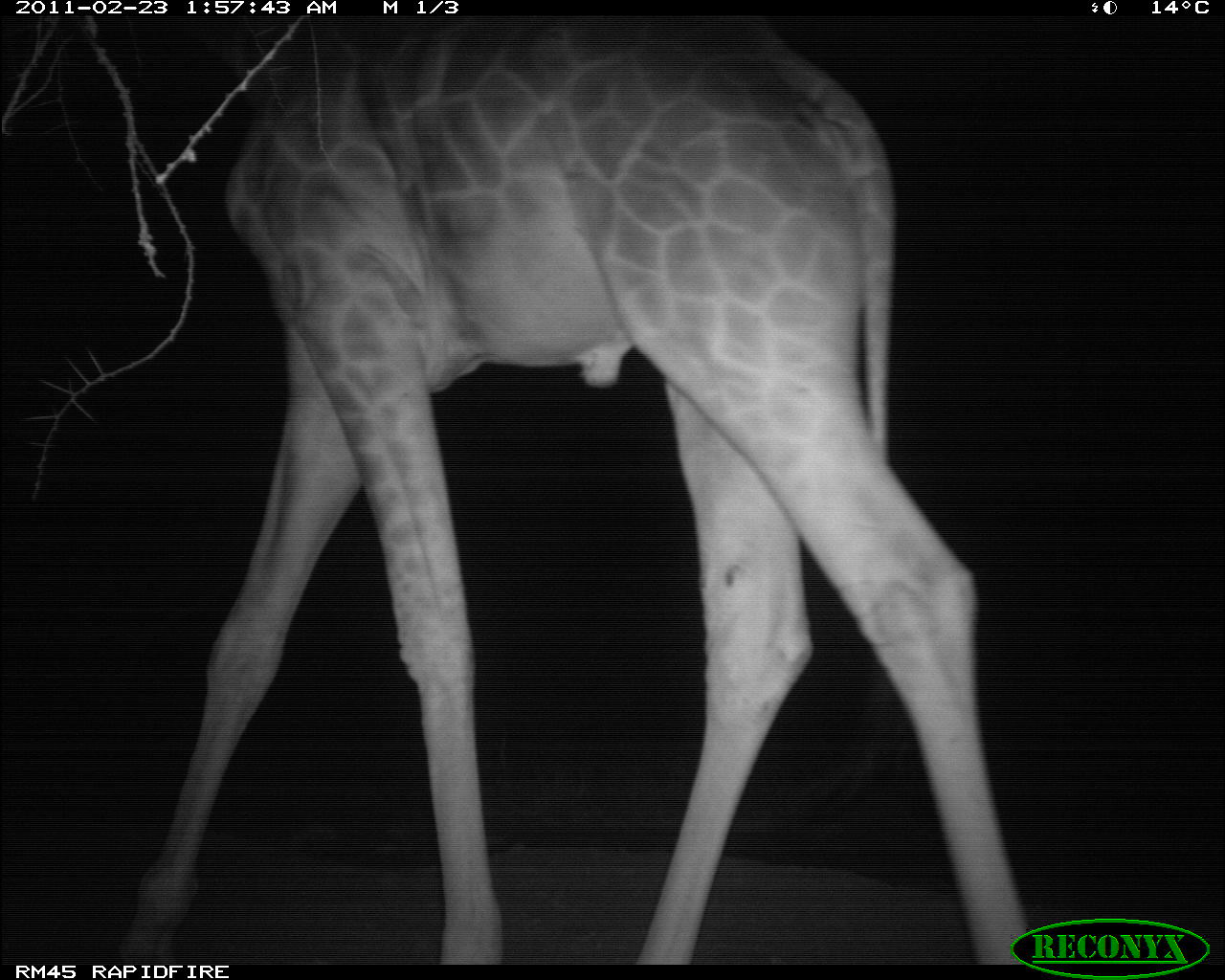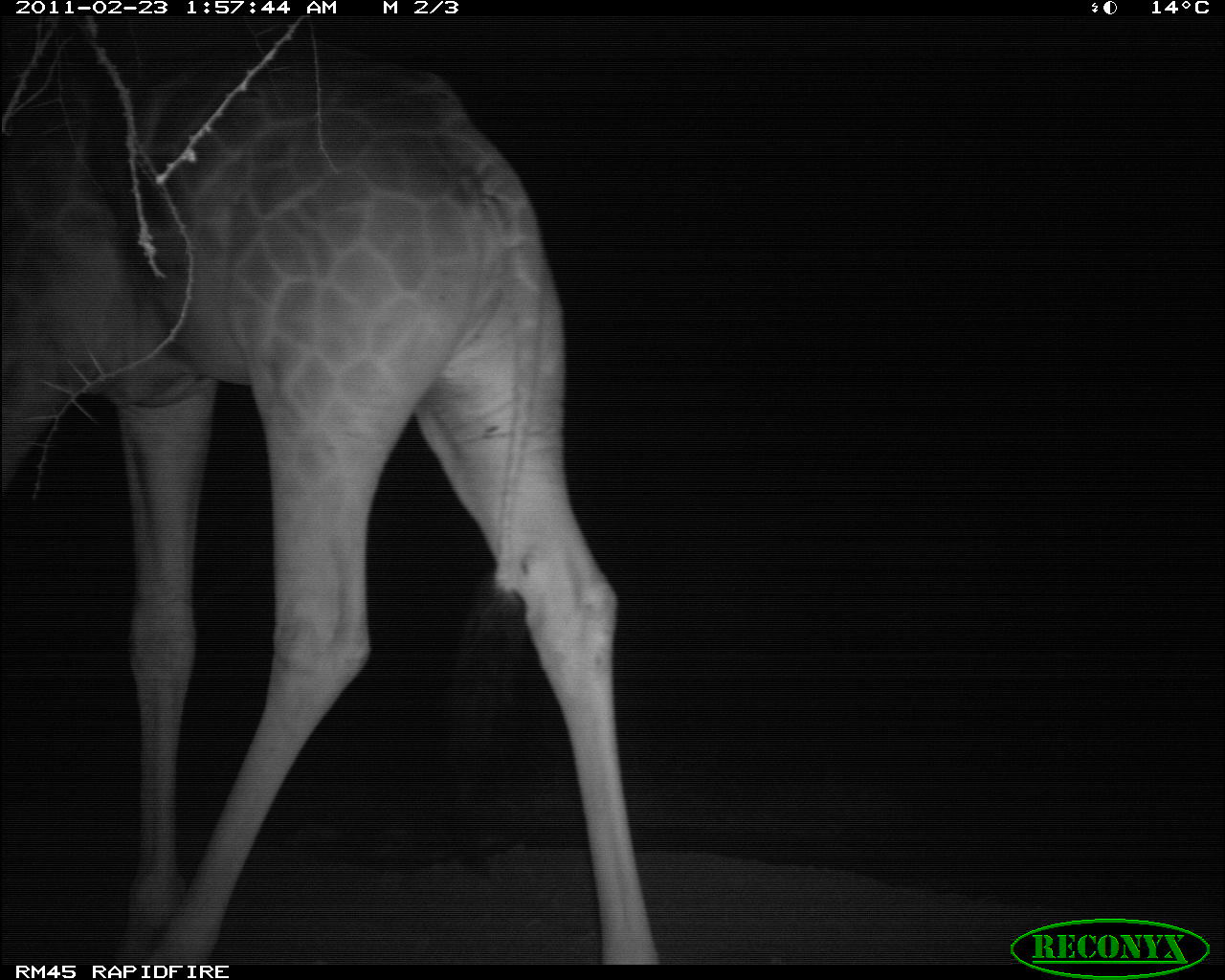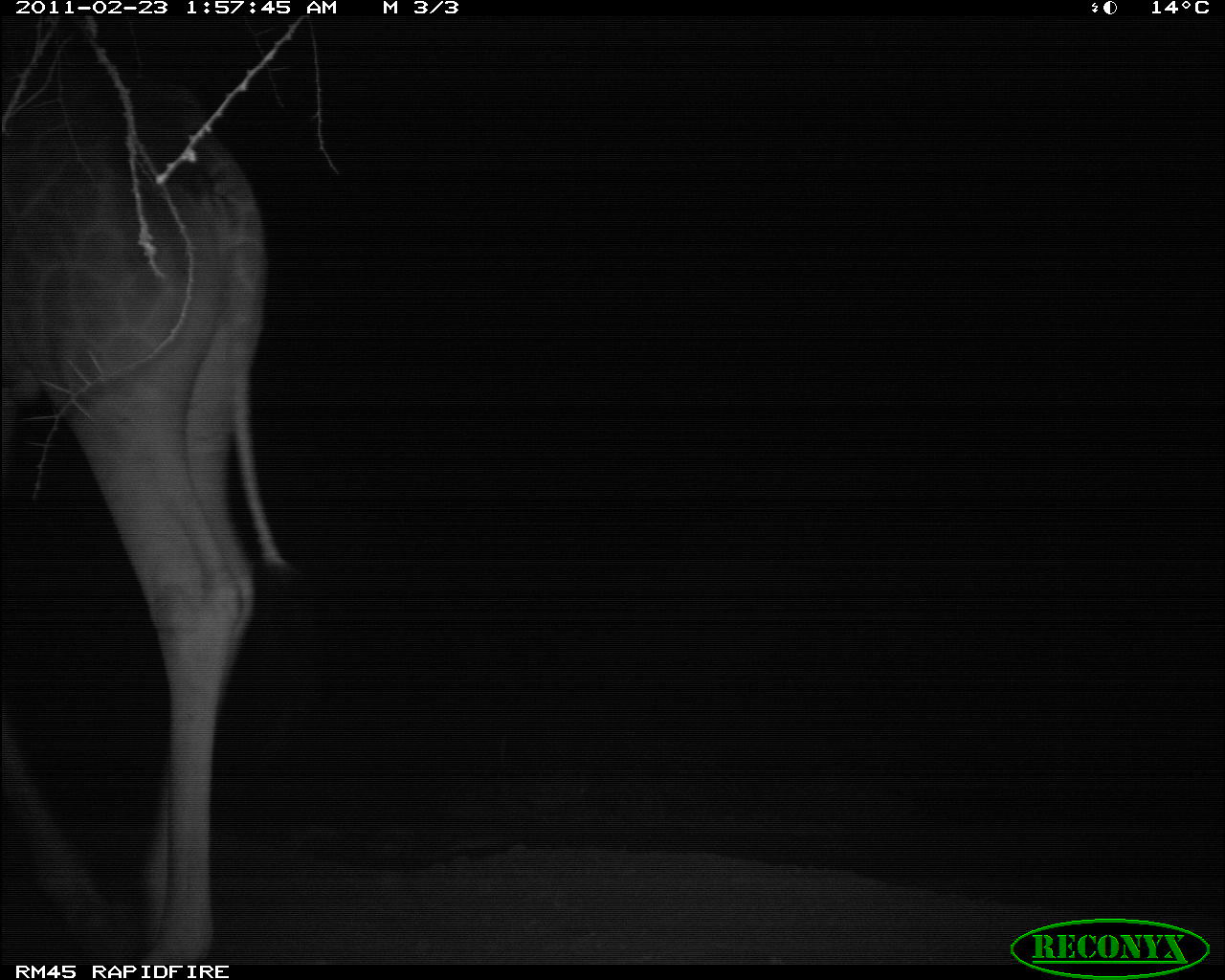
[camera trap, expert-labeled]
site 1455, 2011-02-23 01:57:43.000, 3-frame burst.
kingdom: Animalia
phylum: Chordata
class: Mammalia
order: Artiodactyla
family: Bovidae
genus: Madoqua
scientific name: Madoqua guentheri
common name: günther's dik-dik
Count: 1.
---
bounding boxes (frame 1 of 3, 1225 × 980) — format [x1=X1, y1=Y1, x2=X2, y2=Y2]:
madoqua guentheri: [x1=107, y1=7, x2=1046, y2=964]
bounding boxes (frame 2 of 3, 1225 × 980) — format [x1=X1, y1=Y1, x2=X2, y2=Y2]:
madoqua guentheri: [x1=0, y1=14, x2=665, y2=964]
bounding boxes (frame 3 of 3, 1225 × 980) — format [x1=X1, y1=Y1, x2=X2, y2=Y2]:
madoqua guentheri: [x1=0, y1=10, x2=288, y2=962]